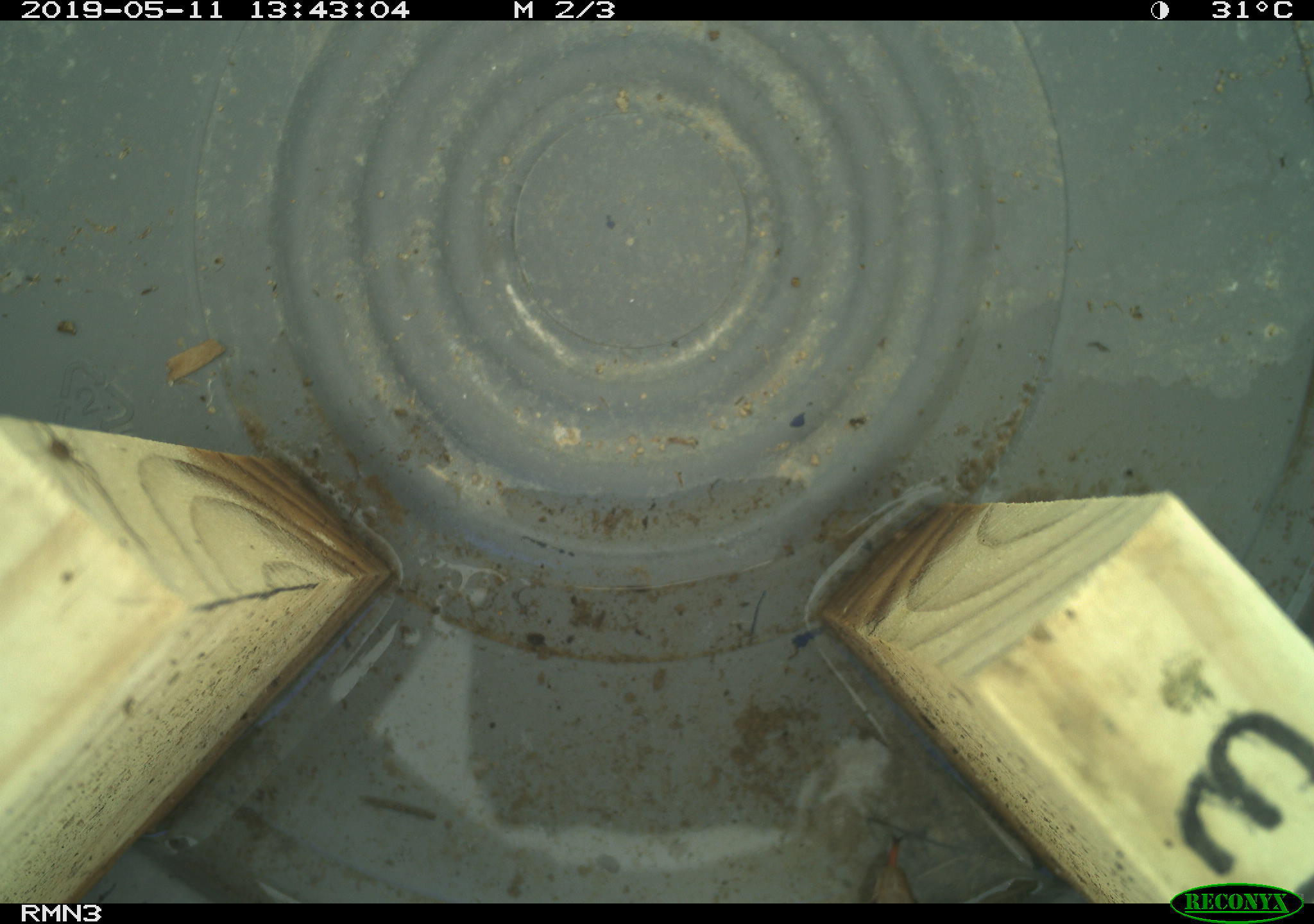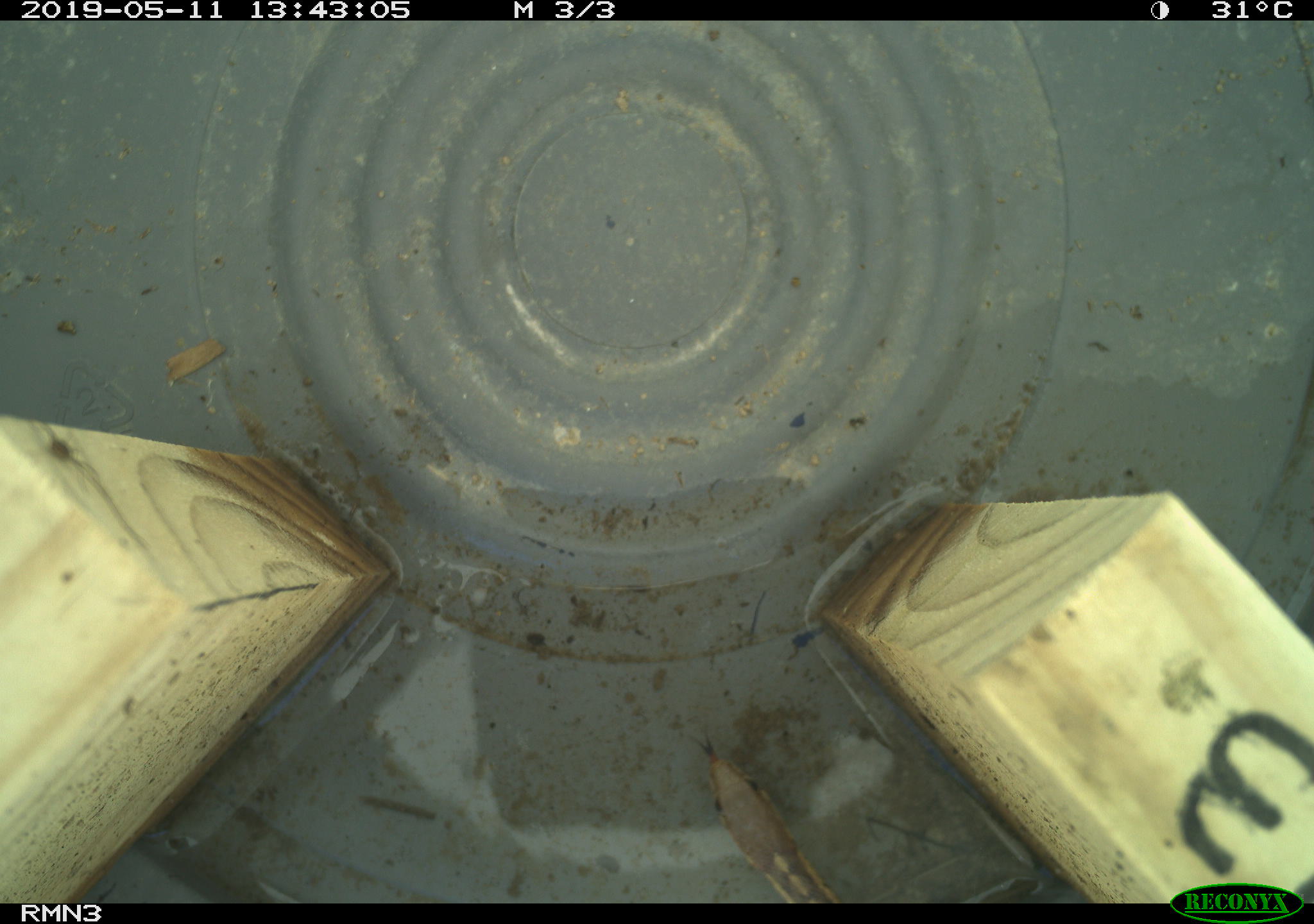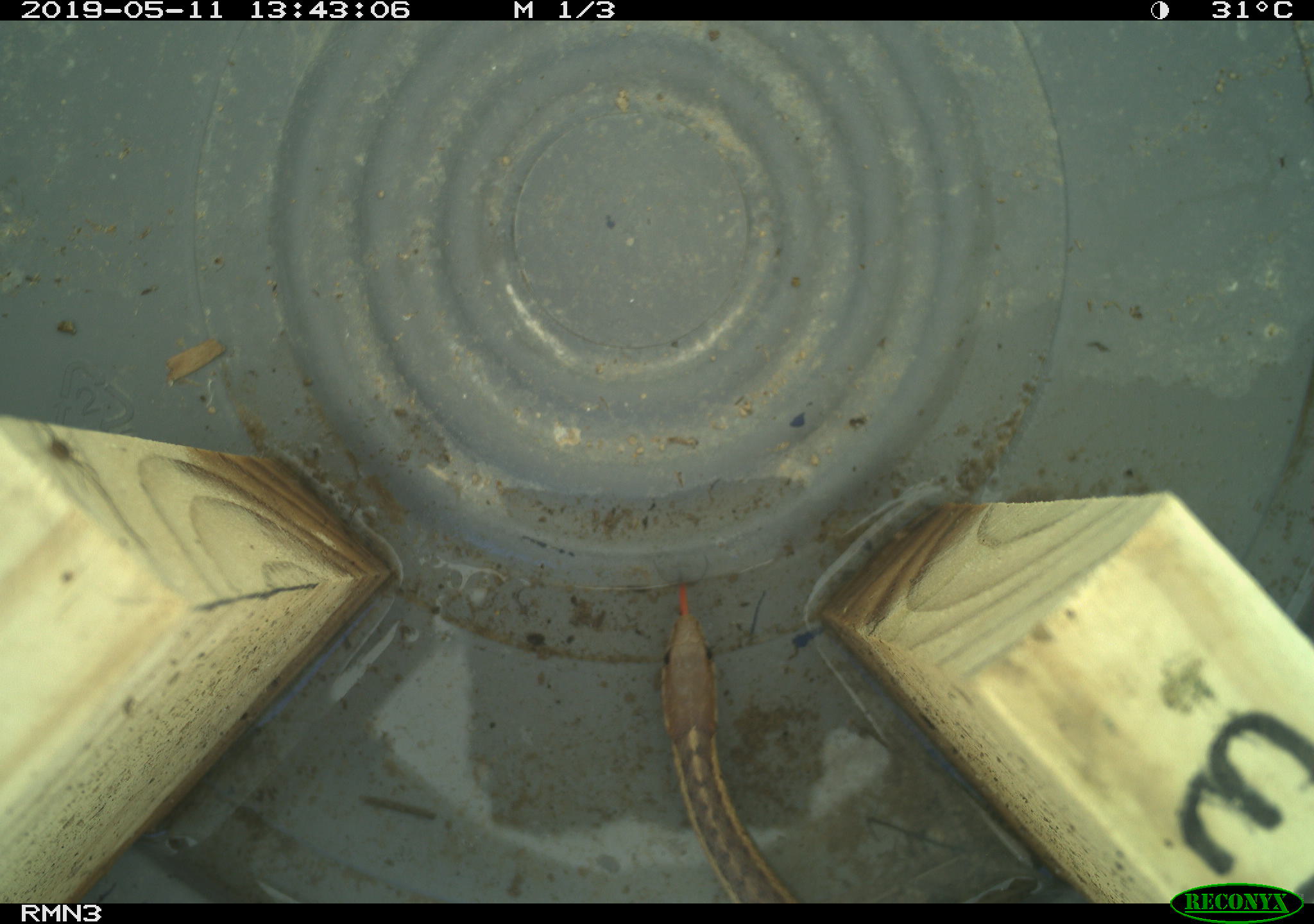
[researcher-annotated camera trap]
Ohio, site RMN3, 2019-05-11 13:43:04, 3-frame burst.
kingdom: Animalia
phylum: Chordata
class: Reptilia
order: Squamata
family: Colubridae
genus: Thamnophis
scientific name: Thamnophis sirtalis sirtalis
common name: eastern gartersnake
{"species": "eastern gartersnake (Thamnophis sirtalis sirtalis)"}